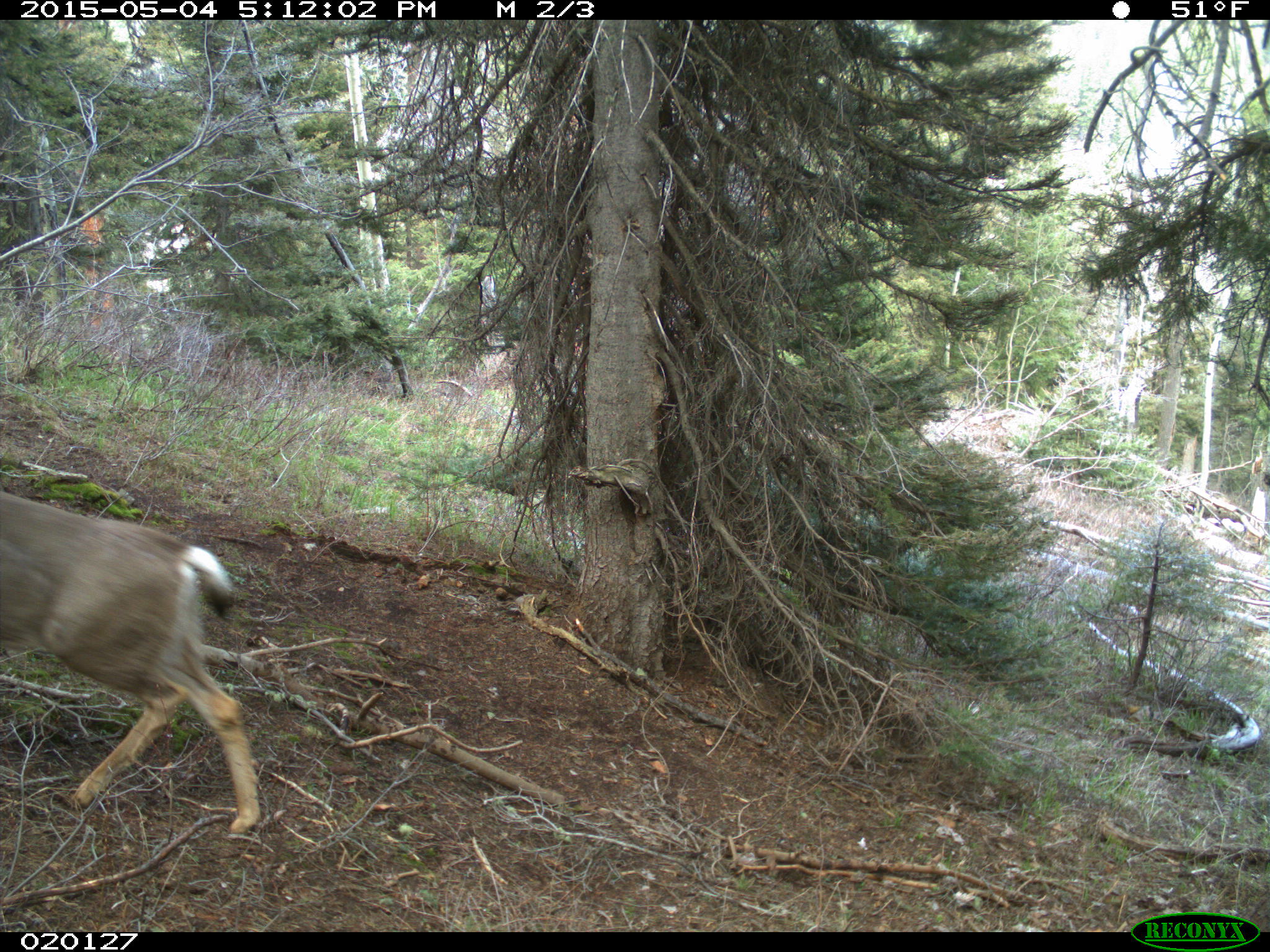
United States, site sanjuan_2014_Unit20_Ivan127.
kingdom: Animalia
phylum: Chordata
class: Mammalia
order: Artiodactyla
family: Cervidae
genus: Odocoileus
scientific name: Odocoileus hemionus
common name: mule deer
Odocoileus hemionus (mule deer).